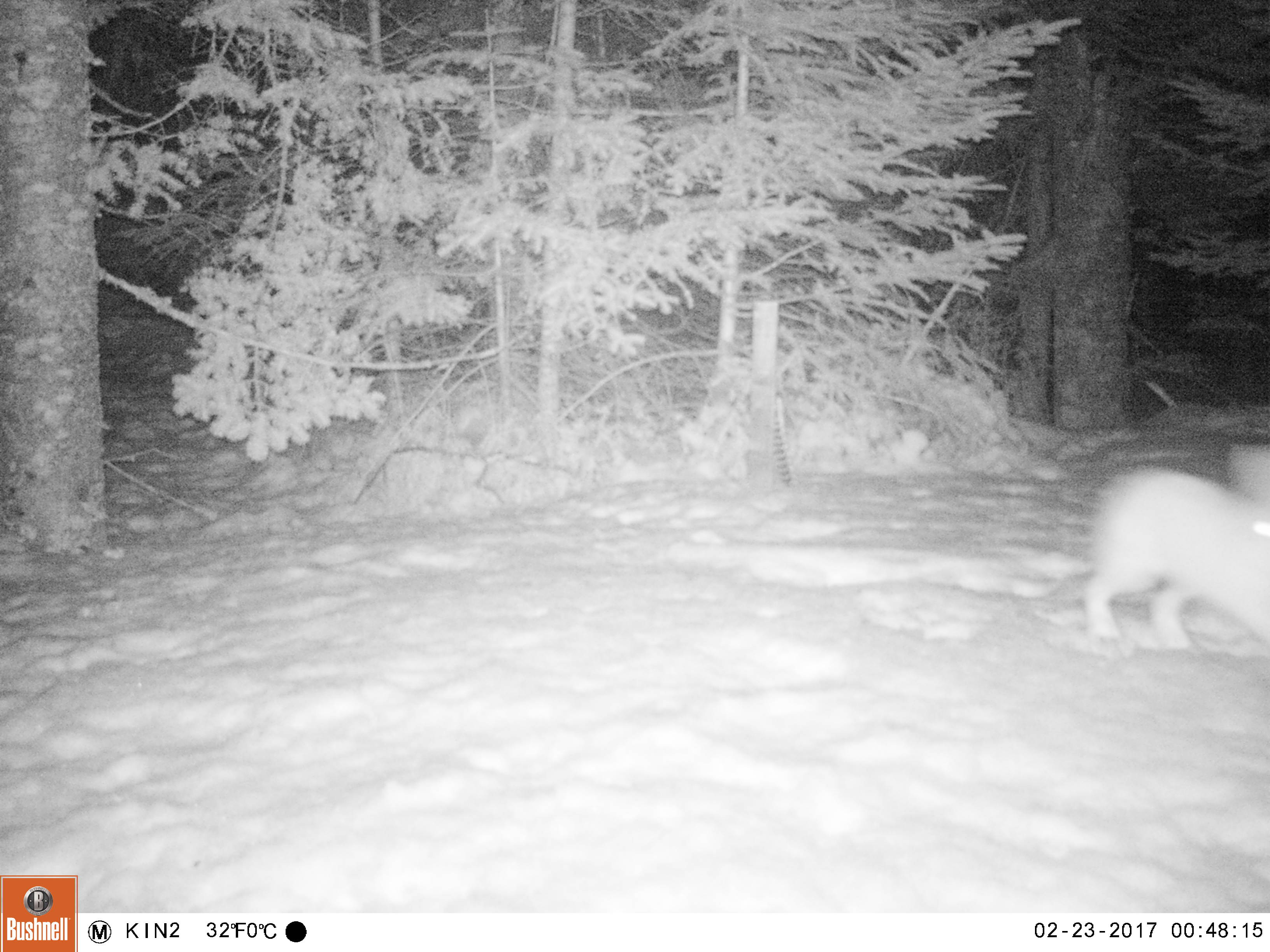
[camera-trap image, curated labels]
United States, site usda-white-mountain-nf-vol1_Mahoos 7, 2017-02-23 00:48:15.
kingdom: Animalia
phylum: Chordata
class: Mammalia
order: Lagomorpha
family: Leporidae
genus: Lepus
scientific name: Lepus americanus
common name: snowshoe hare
Snowshoe hare (Lepus americanus).